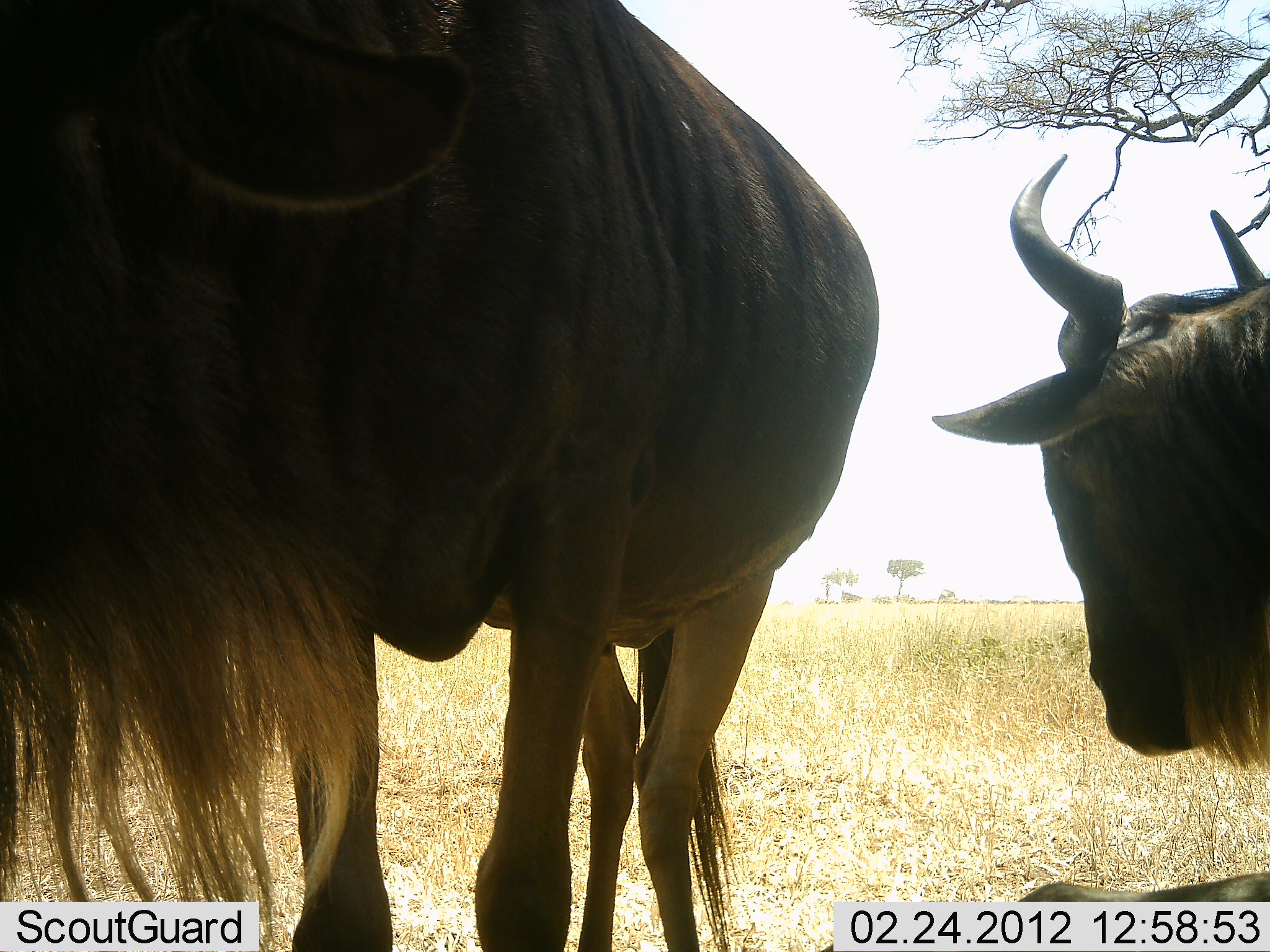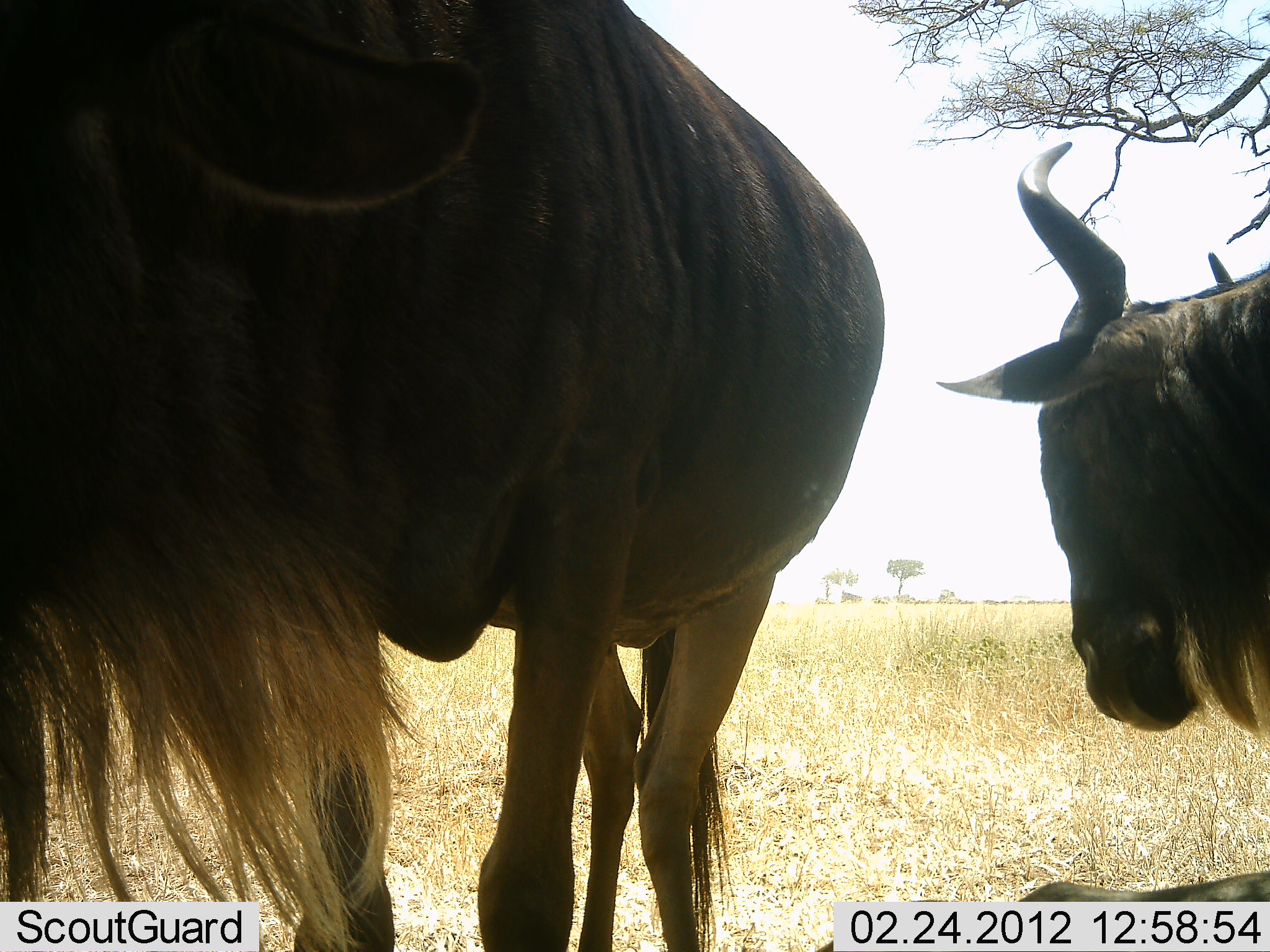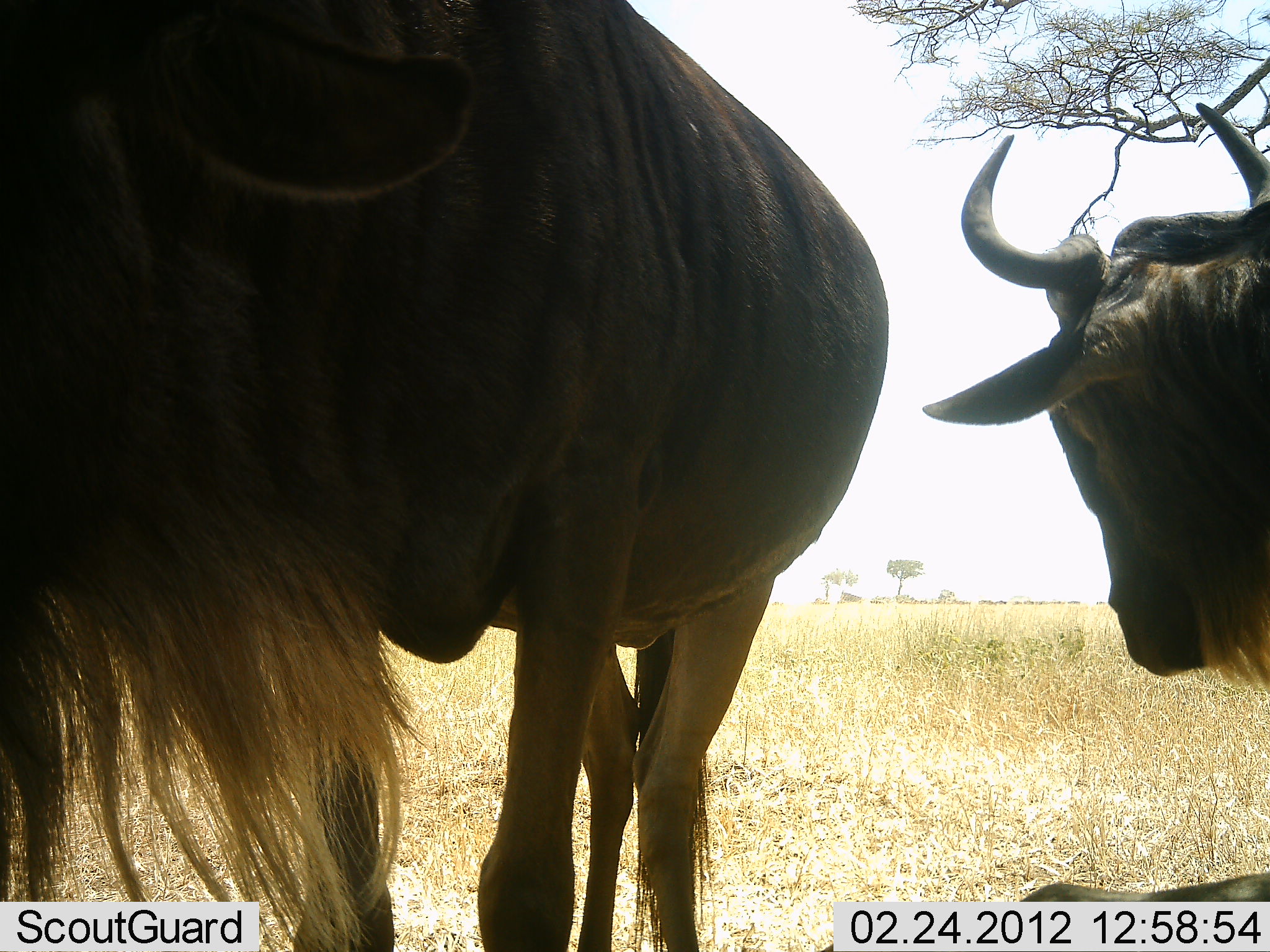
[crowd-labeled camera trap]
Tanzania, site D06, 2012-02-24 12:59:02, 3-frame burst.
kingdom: Animalia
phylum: Chordata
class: Mammalia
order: Artiodactyla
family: Bovidae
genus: Connochaetes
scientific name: Connochaetes taurinus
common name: blue wildebeest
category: wildebeest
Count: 2.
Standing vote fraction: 91%.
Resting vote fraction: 20%.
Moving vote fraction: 6%.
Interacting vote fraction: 6%.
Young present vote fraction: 0%.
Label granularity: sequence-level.